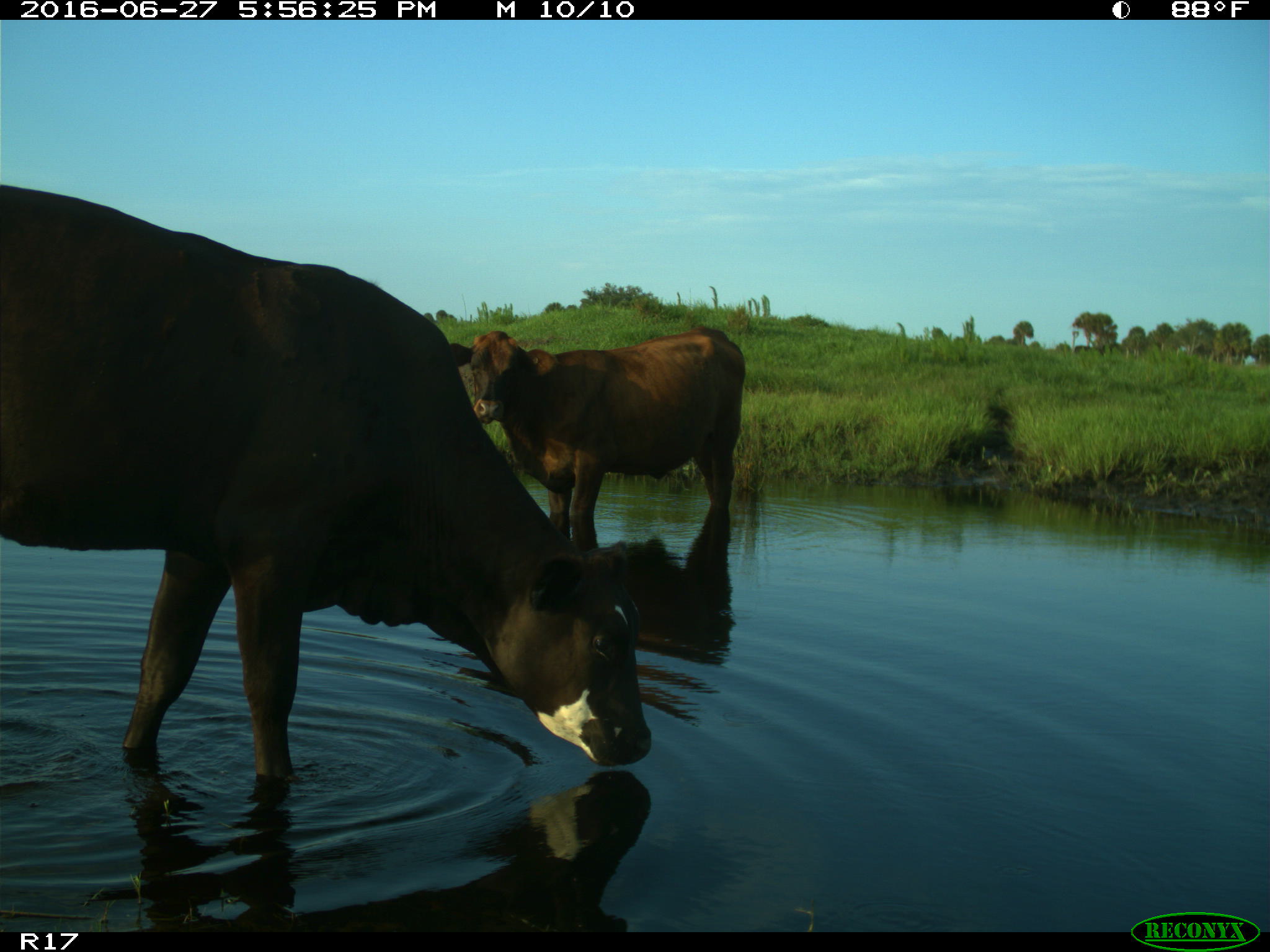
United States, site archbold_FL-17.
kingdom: Animalia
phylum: Chordata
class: Mammalia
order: Artiodactyla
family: Bovidae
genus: Bos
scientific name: Bos taurus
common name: domestic cow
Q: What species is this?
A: Bos taurus (domestic cow).